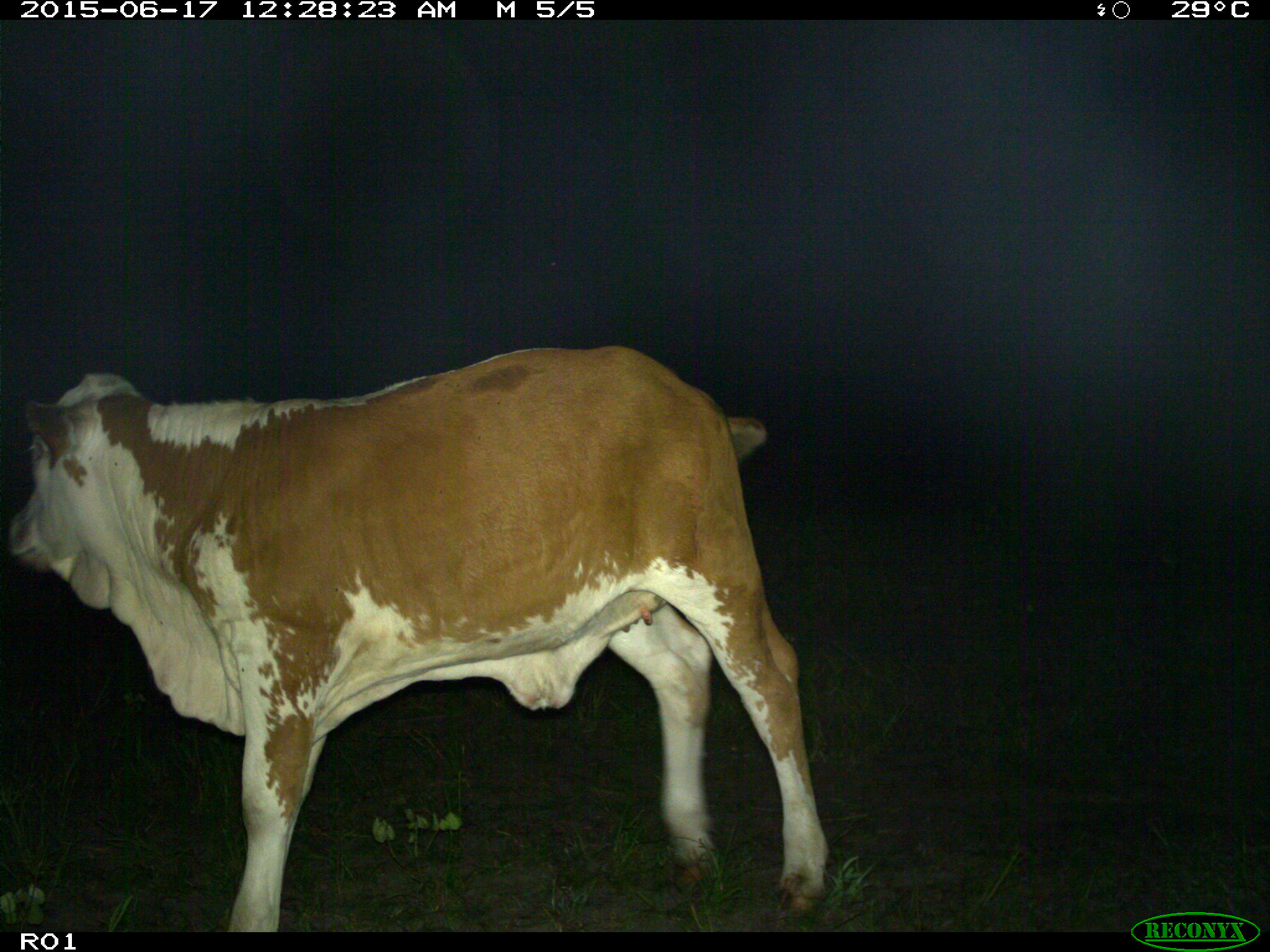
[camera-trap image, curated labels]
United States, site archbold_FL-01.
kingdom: Animalia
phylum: Chordata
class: Mammalia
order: Artiodactyla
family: Bovidae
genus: Bos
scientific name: Bos taurus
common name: domestic cow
Bos taurus (domestic cow).